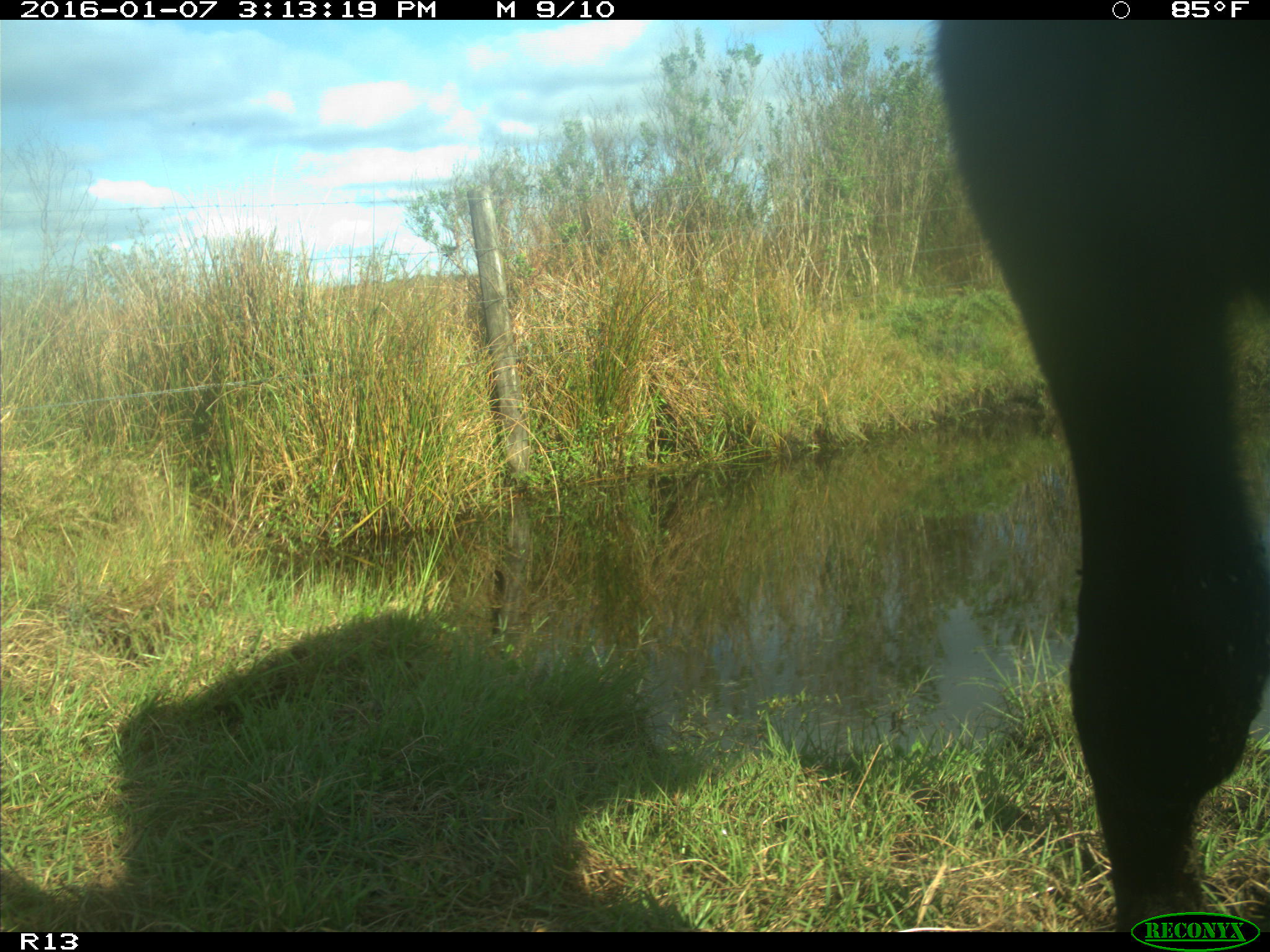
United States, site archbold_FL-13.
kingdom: Animalia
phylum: Chordata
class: Mammalia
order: Artiodactyla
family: Bovidae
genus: Bos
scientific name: Bos taurus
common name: domestic cow